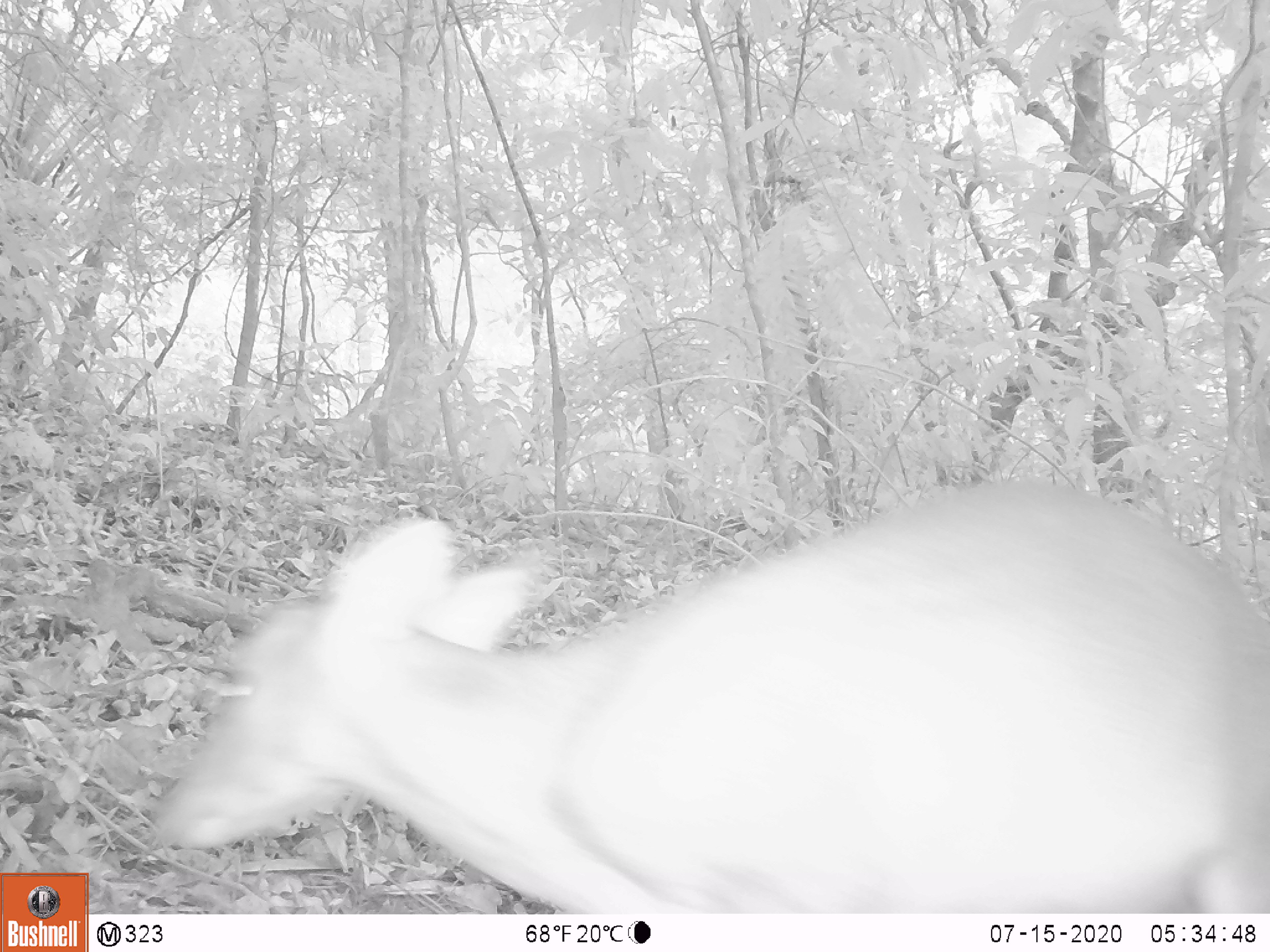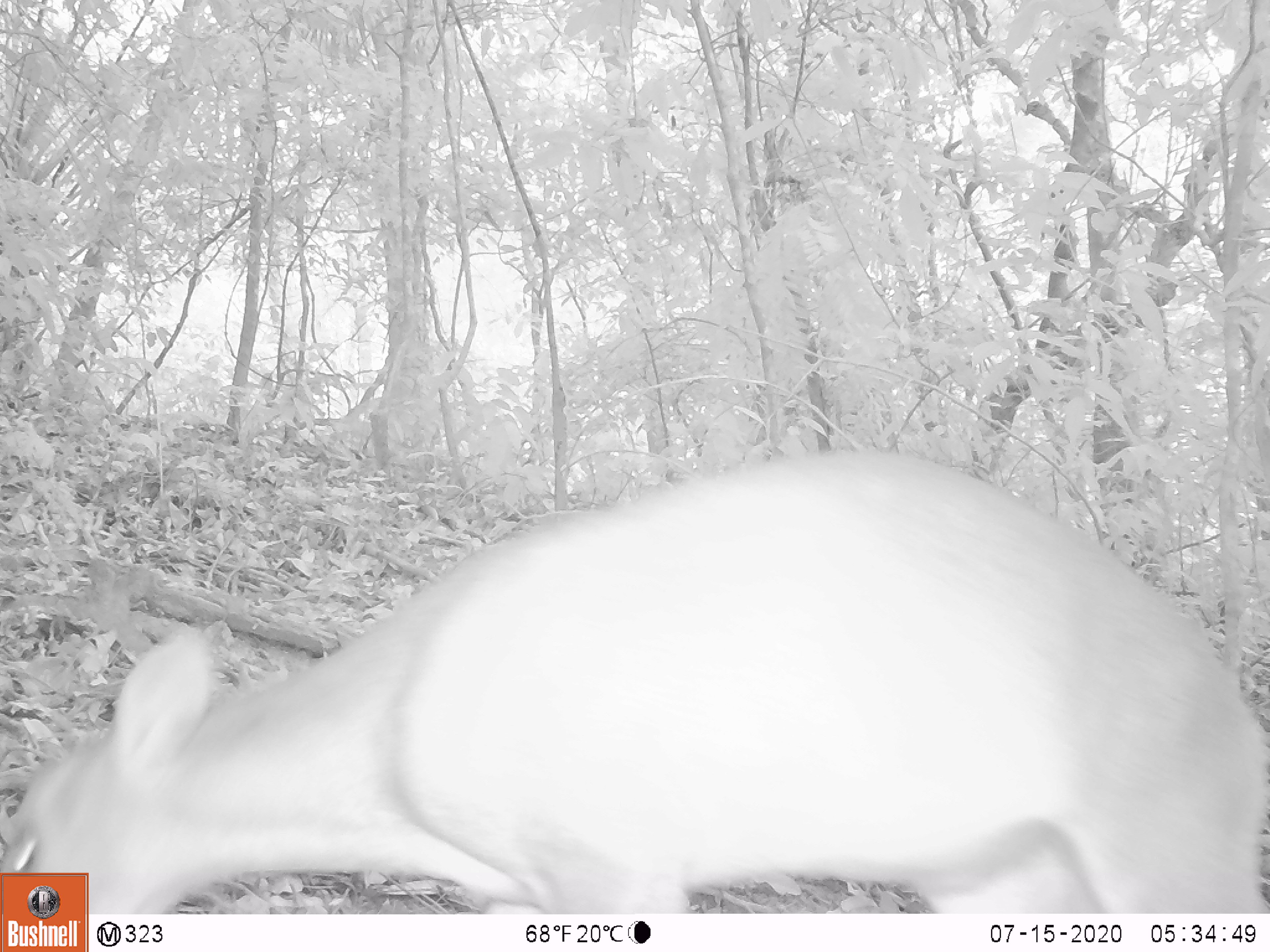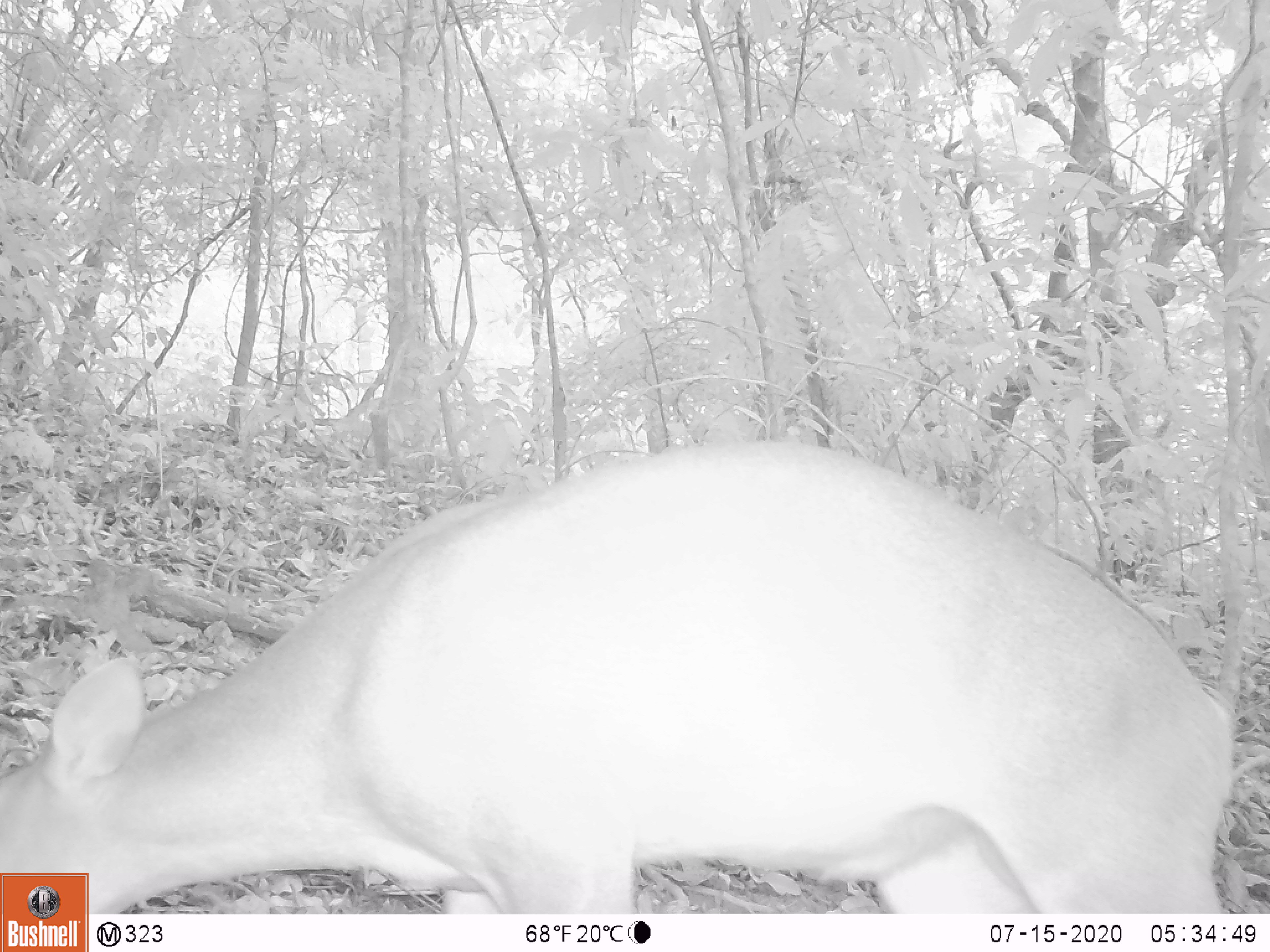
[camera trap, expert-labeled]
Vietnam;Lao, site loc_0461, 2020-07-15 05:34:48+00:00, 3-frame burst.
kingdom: Animalia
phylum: Chordata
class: Mammalia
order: Artiodactyla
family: Cervidae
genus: Muntiacus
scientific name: Muntiacus vuquangensis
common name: large-antlered muntjac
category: large antlered muntjac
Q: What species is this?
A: Large antlered muntjac (large-antlered muntjac) (Muntiacus vuquangensis).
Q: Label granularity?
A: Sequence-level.